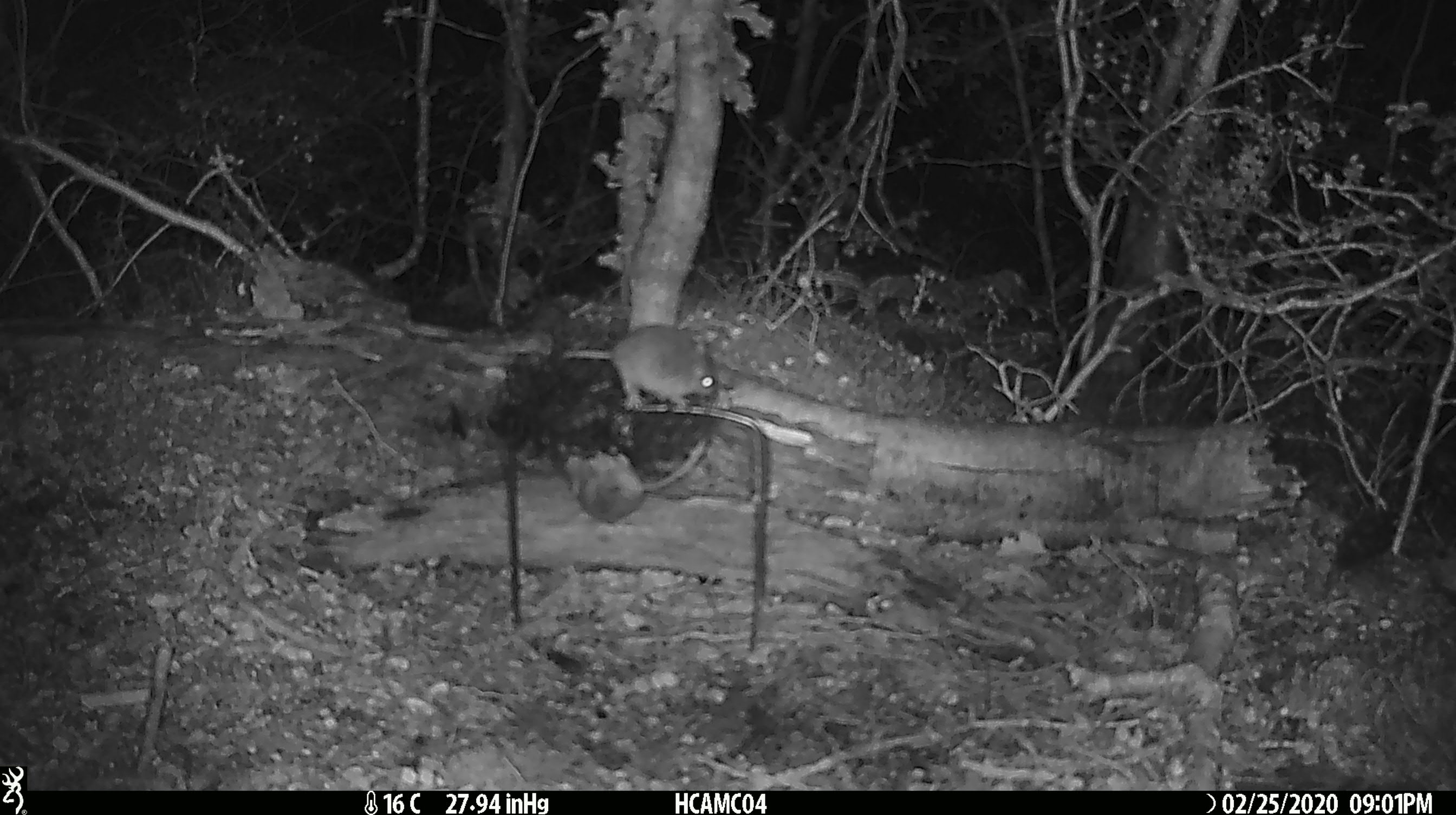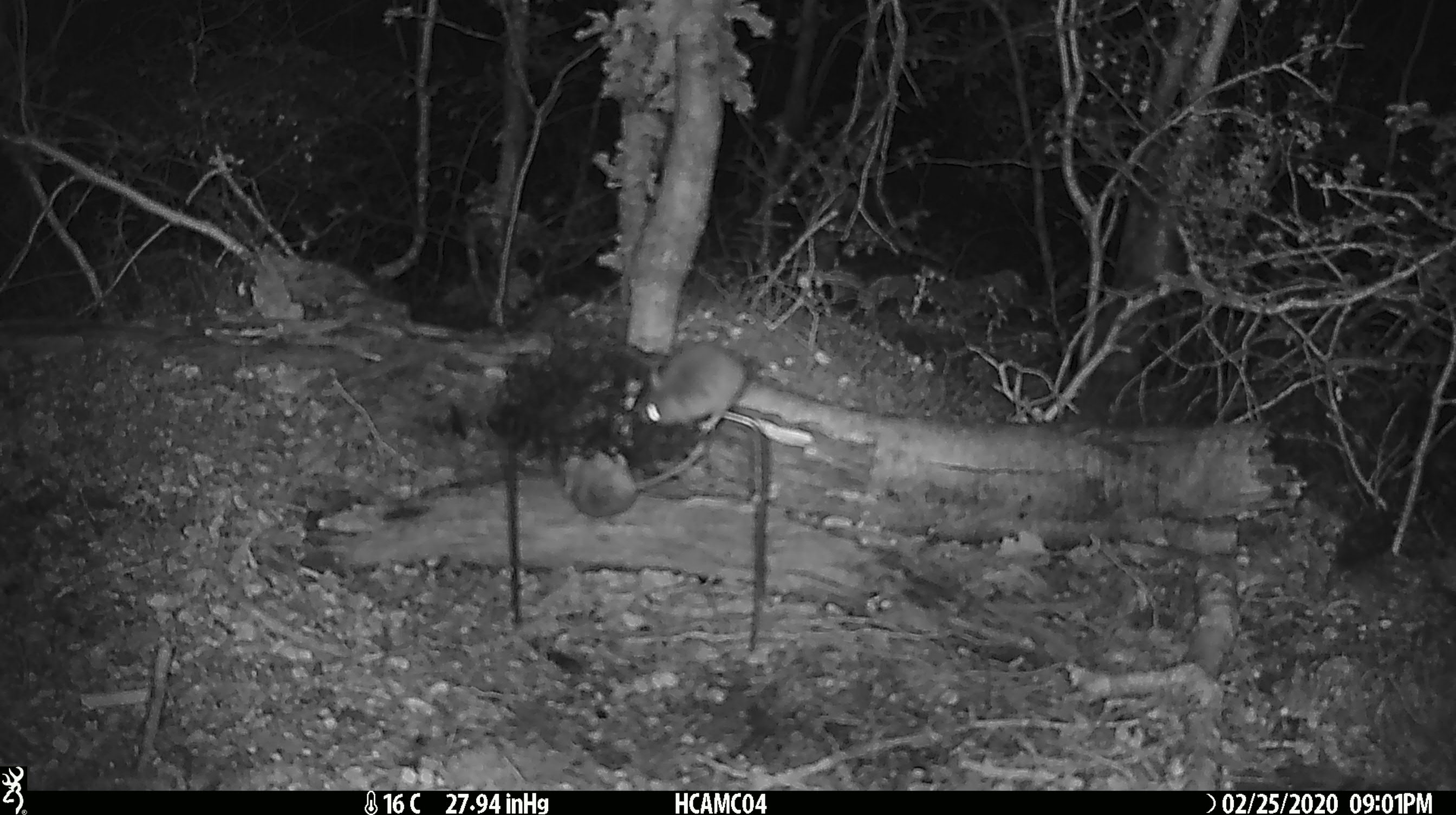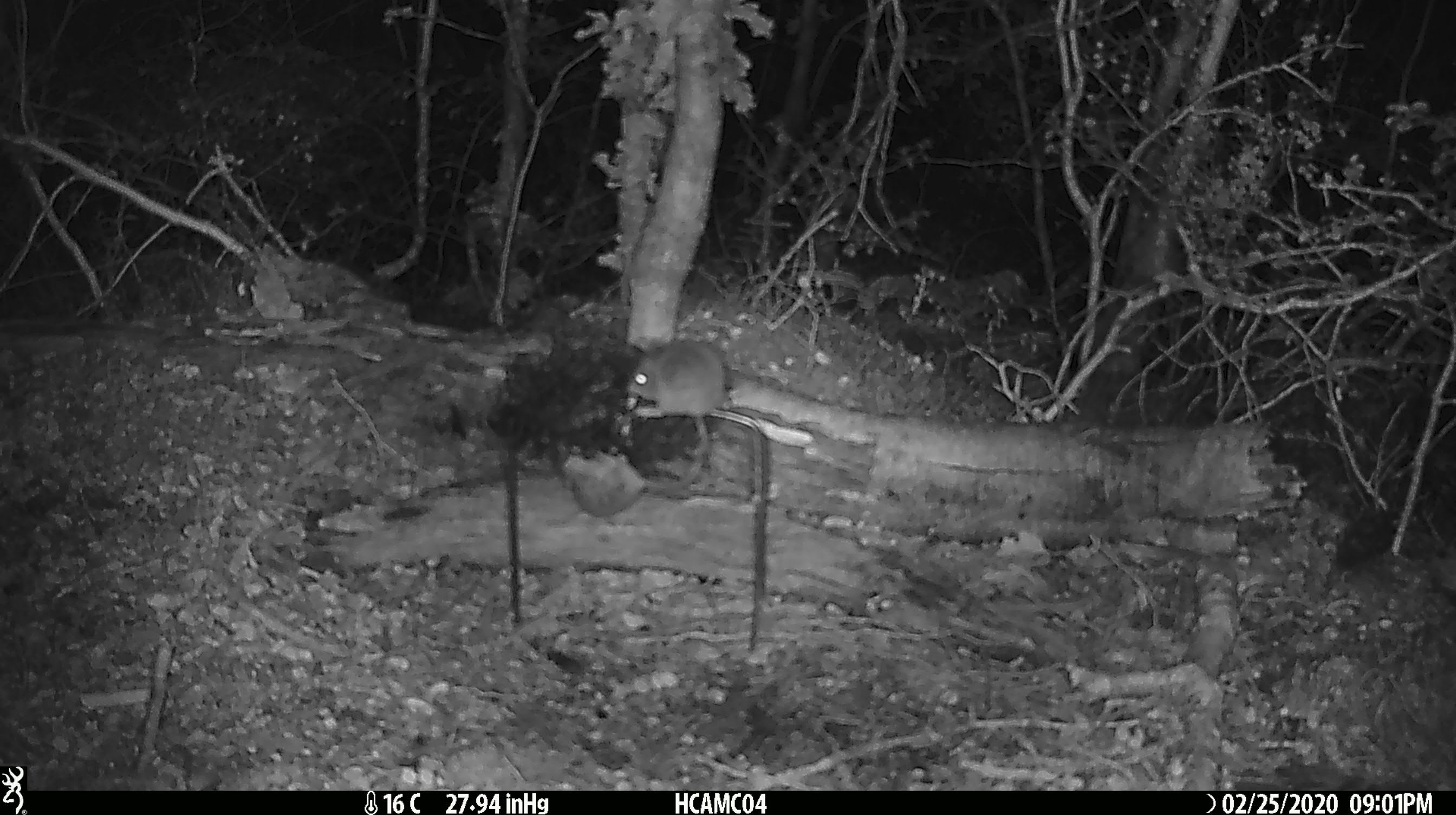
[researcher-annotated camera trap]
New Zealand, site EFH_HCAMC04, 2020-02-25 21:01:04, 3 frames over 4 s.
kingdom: Animalia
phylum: Chordata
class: Mammalia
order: Rodentia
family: Muridae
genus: Mus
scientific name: Mus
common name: mouse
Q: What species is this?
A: Mouse (Mus).